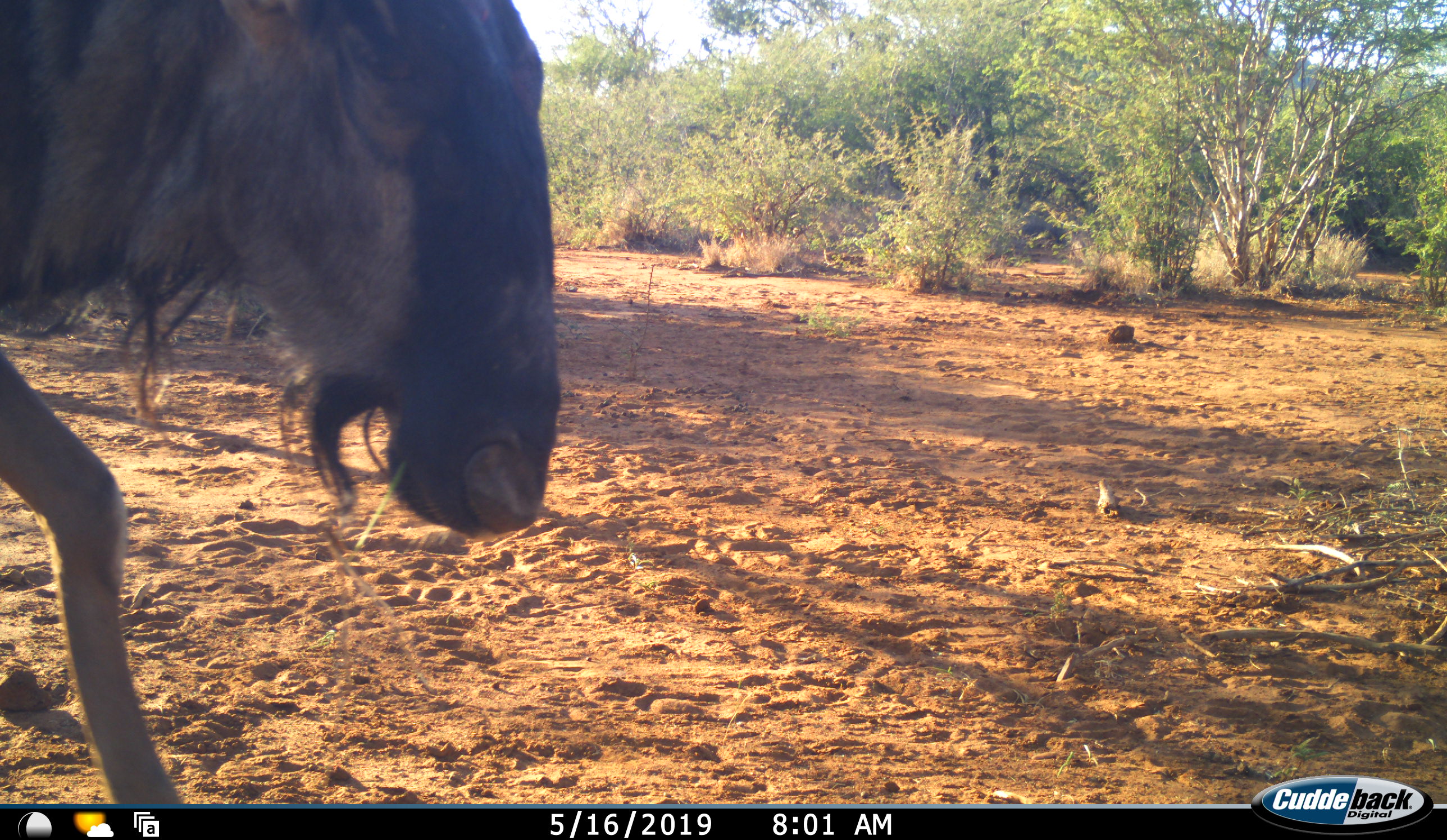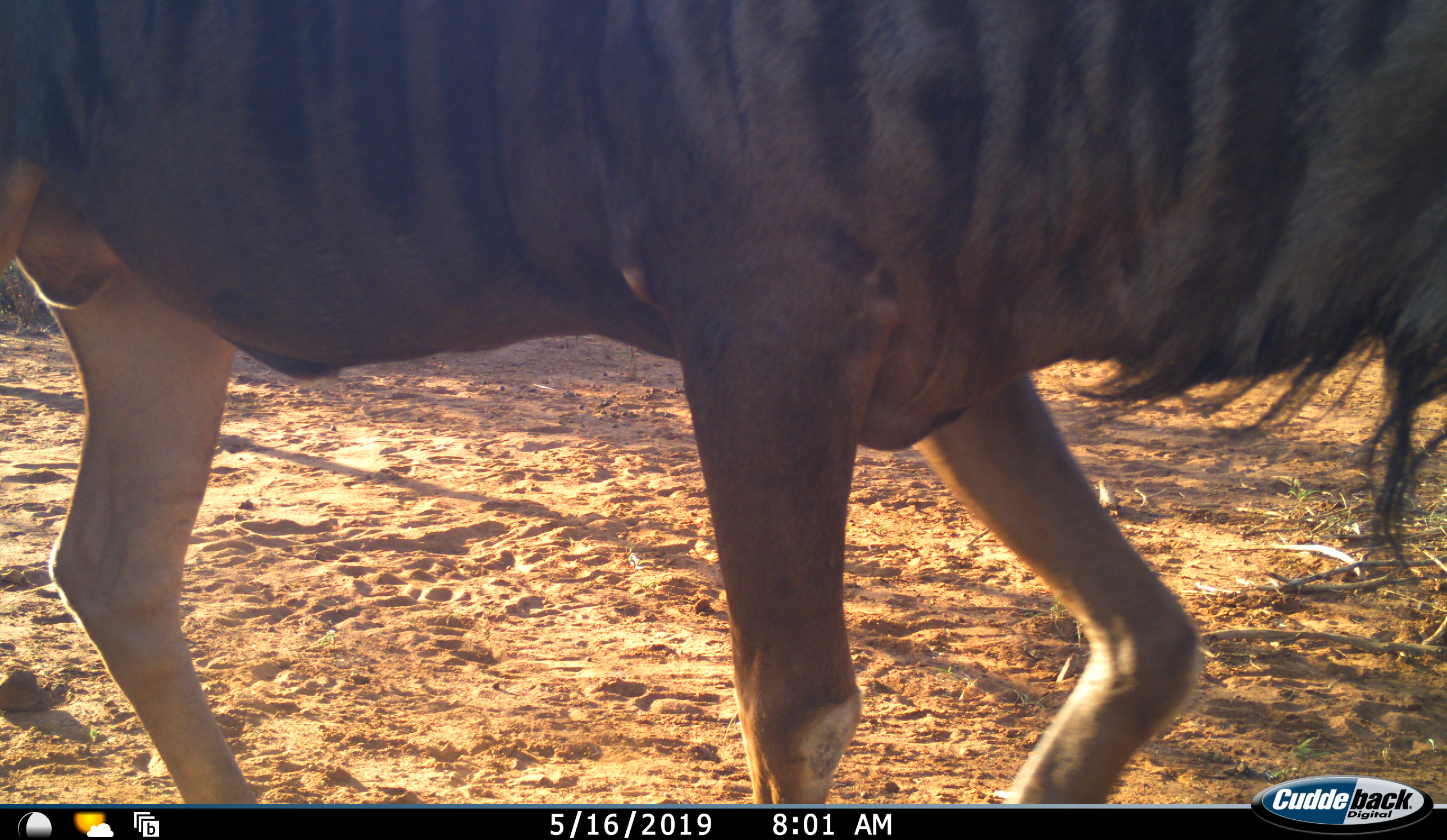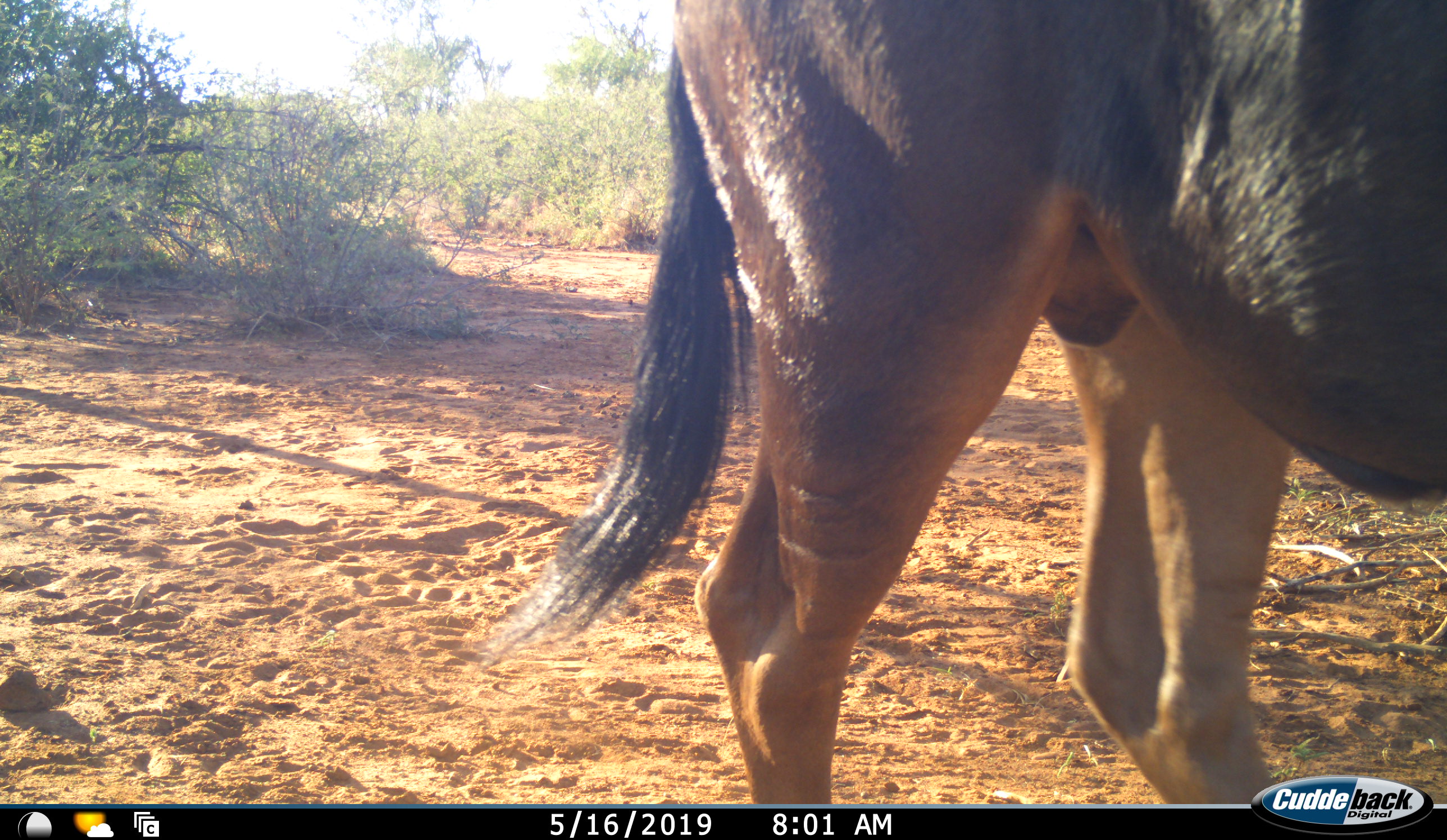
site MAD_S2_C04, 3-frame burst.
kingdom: Animalia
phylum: Chordata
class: Mammalia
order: Artiodactyla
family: Bovidae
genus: Connochaetes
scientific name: Connochaetes taurinus taurinus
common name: blue wildebeest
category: wildebeestblue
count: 1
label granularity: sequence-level